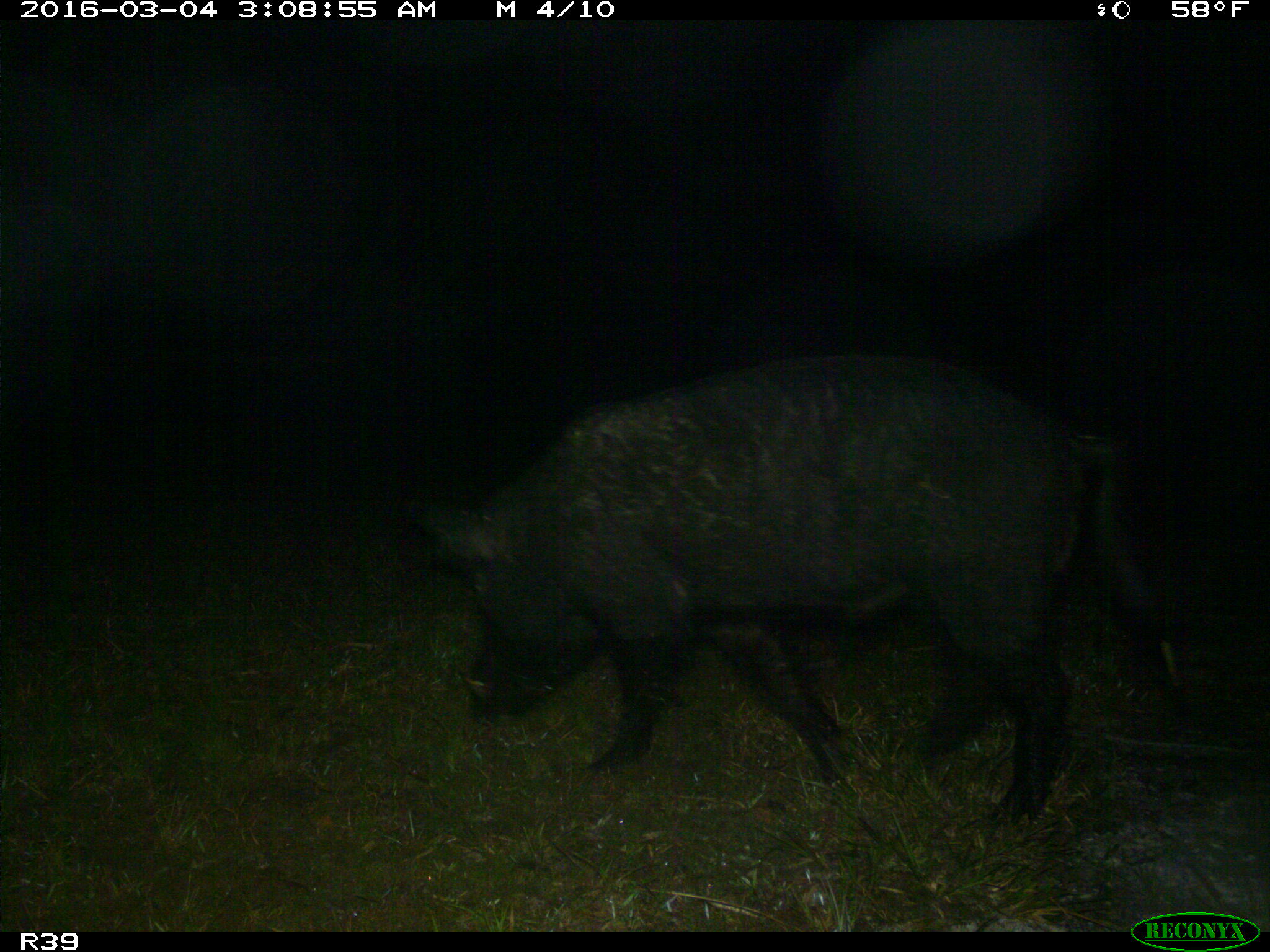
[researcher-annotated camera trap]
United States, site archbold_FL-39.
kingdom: Animalia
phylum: Chordata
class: Mammalia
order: Artiodactyla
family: Suidae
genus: Sus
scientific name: Sus scrofa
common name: wild boar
Sus scrofa (wild boar).